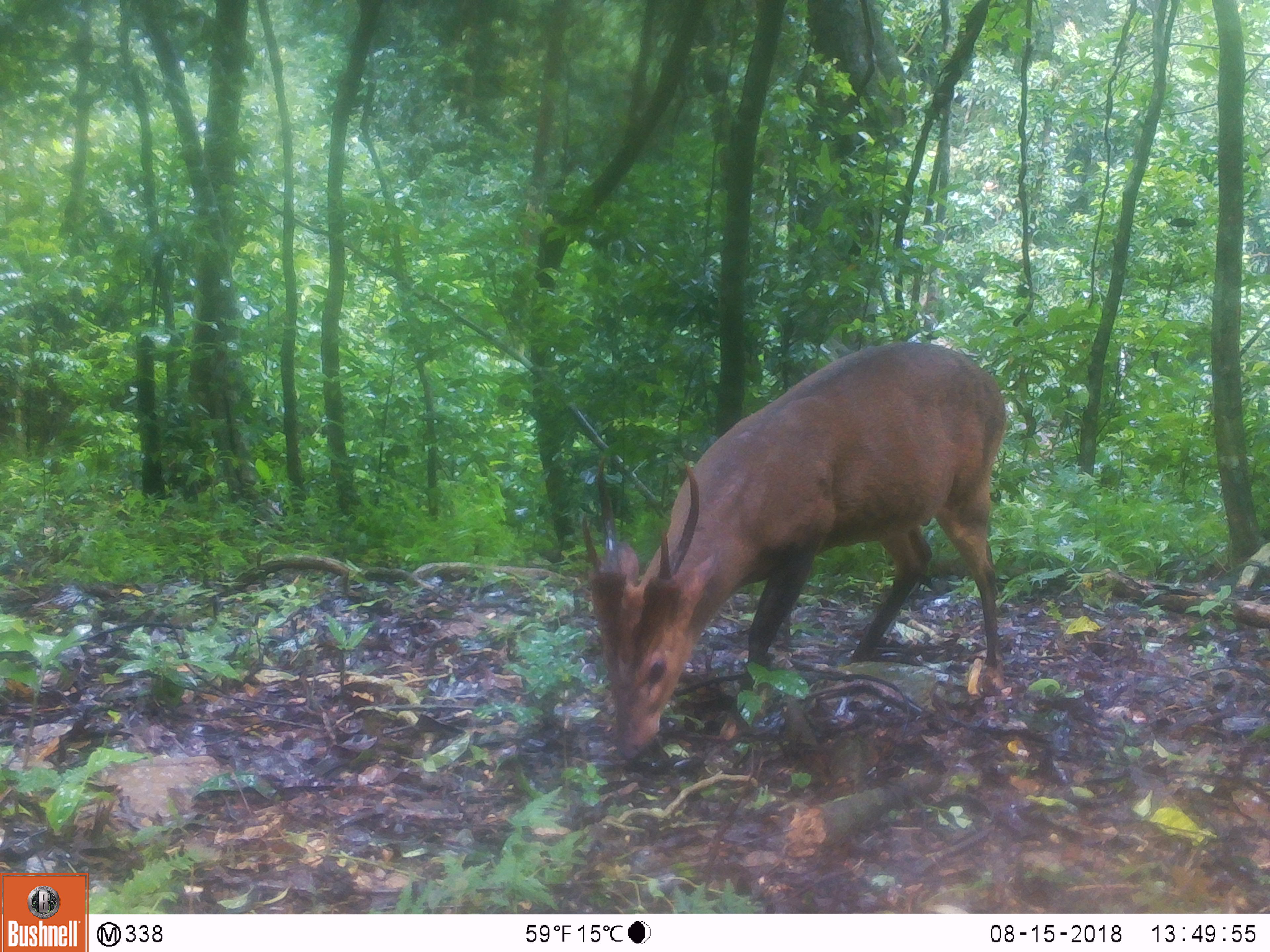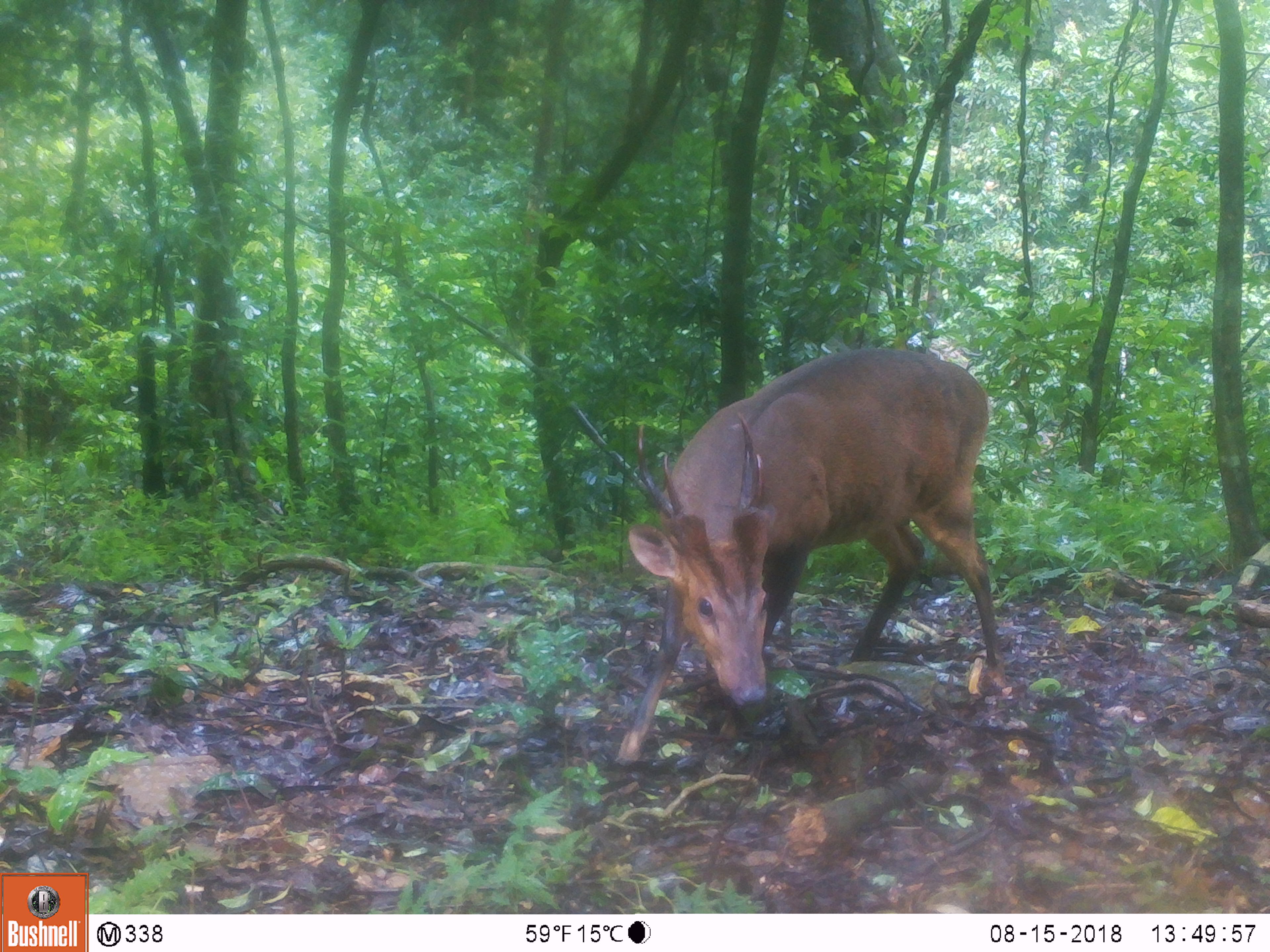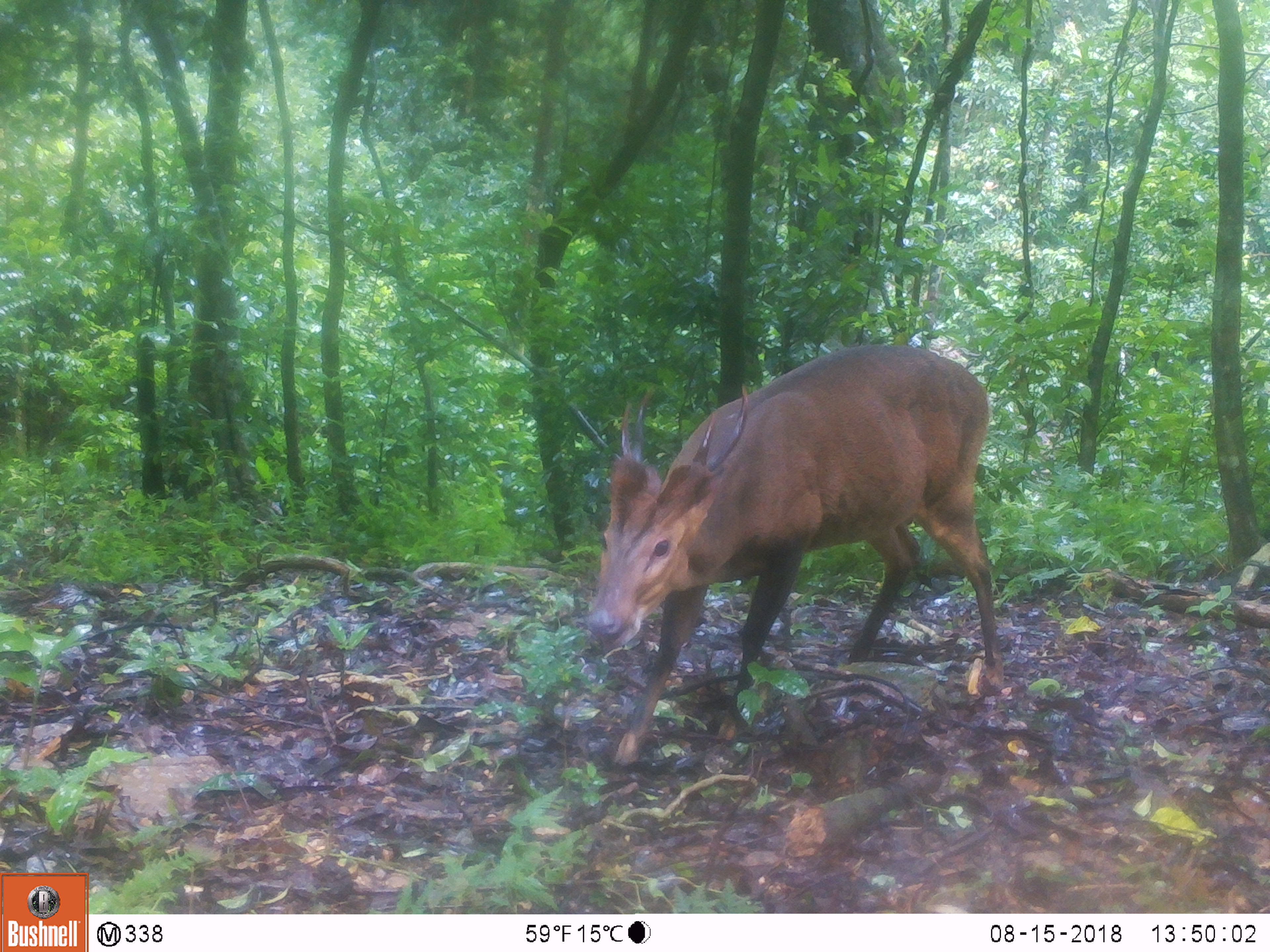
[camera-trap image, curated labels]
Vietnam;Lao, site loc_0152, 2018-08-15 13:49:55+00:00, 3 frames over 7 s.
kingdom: Animalia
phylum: Chordata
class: Mammalia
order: Artiodactyla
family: Cervidae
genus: Muntiacus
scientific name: Muntiacus vuquangensis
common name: large-antlered muntjac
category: large antlered muntjac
Large antlered muntjac (large-antlered muntjac) (Muntiacus vuquangensis). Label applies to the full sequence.